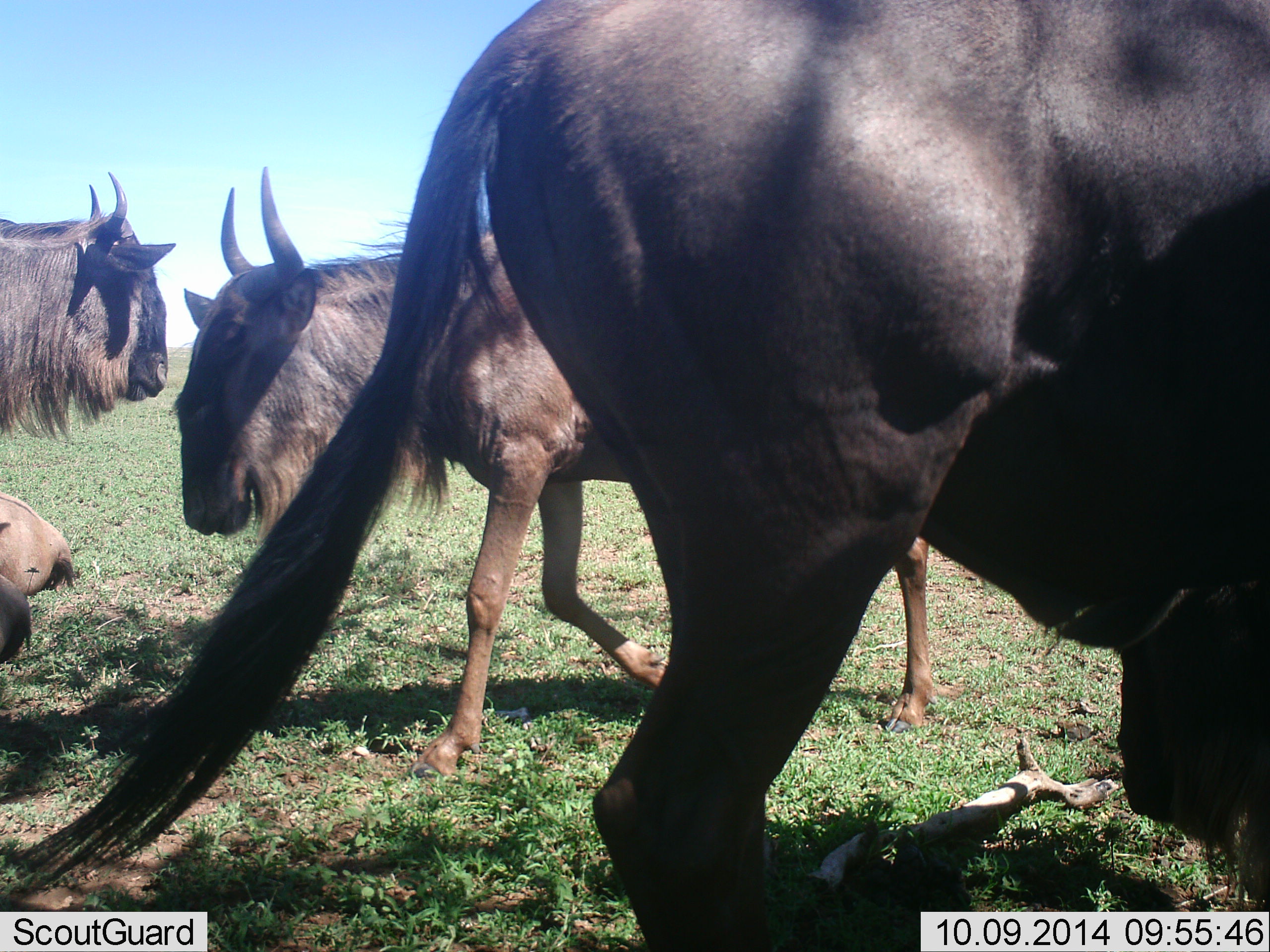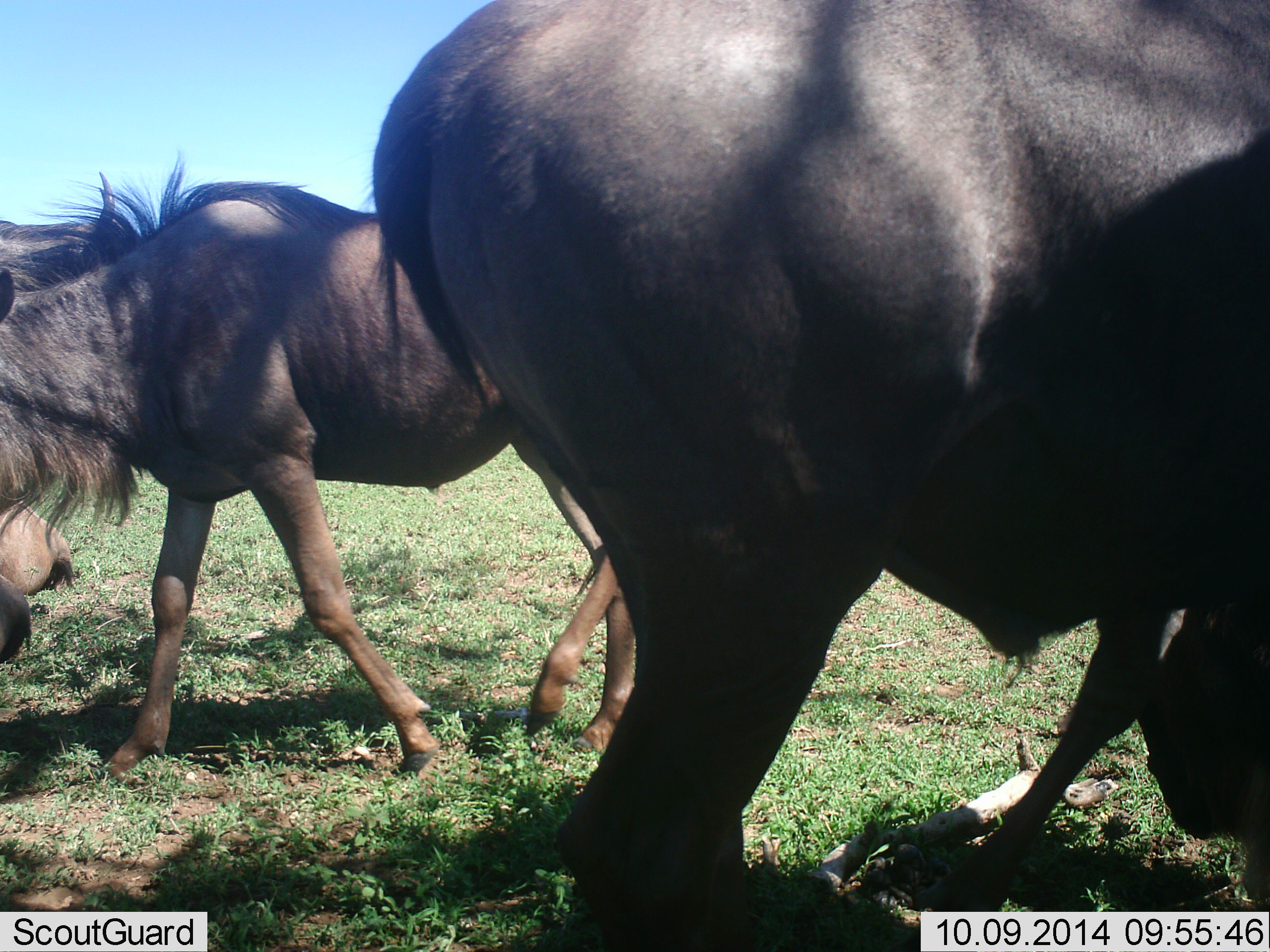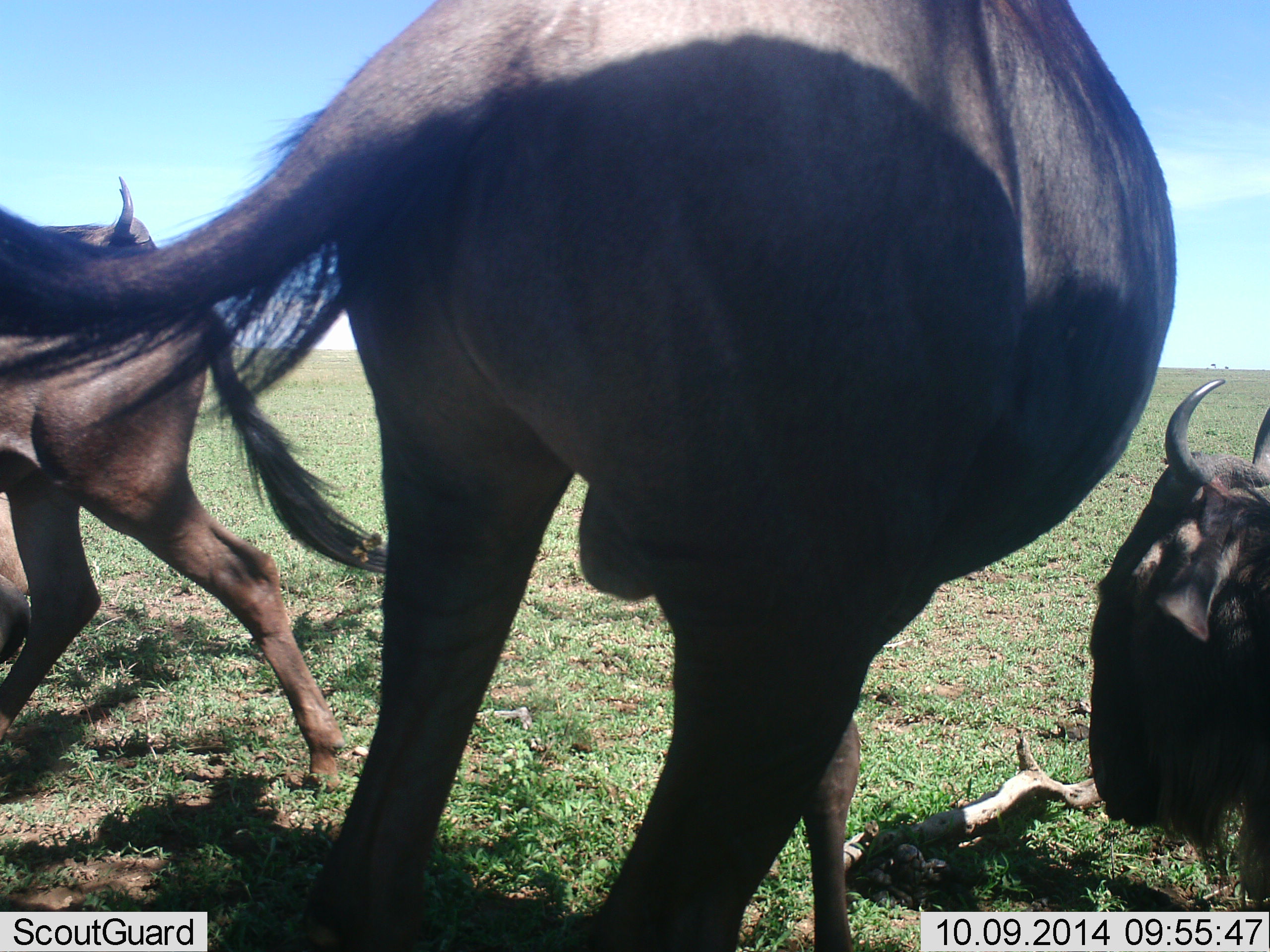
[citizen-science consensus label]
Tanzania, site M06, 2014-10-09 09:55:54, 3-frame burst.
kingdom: Animalia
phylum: Chordata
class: Mammalia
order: Artiodactyla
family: Bovidae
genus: Connochaetes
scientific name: Connochaetes taurinus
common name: blue wildebeest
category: wildebeest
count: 5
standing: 70%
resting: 70%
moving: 70%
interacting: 0%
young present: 0%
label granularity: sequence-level